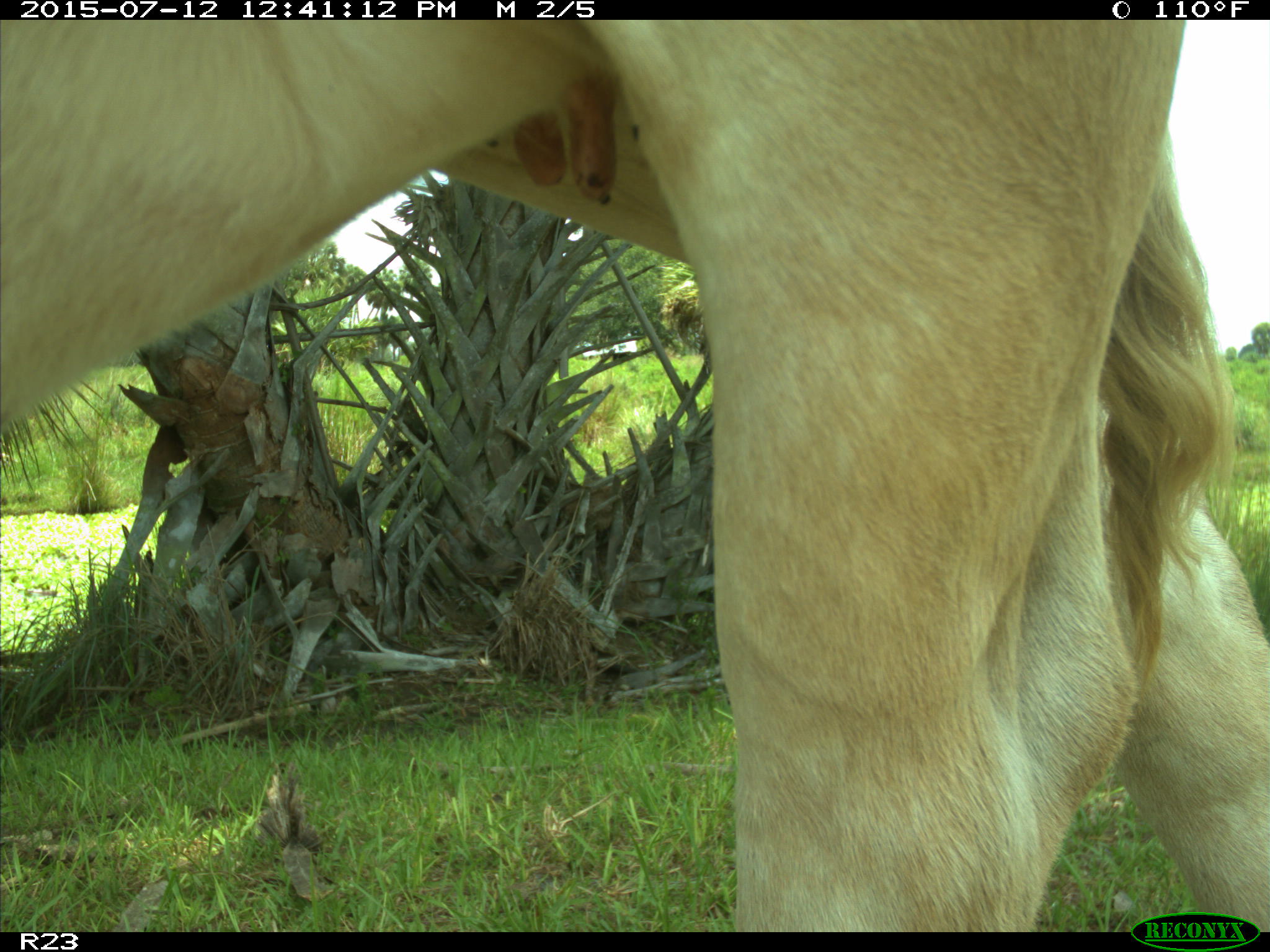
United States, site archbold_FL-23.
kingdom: Animalia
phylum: Chordata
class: Mammalia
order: Artiodactyla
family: Bovidae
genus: Bos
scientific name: Bos taurus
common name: domestic cow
Bos taurus (domestic cow).